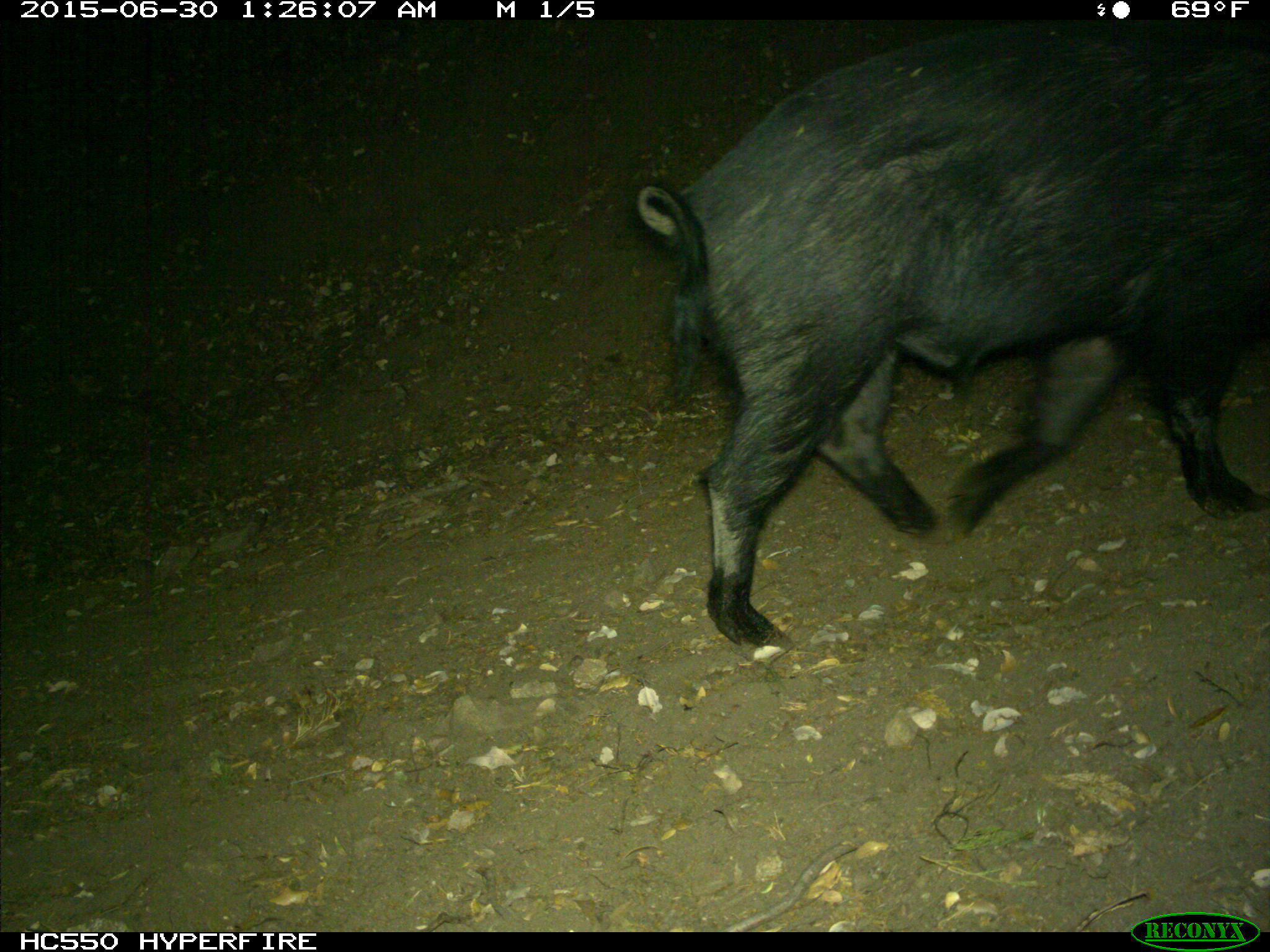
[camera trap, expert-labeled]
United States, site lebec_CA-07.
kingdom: Animalia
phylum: Chordata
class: Mammalia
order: Artiodactyla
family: Suidae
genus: Sus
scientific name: Sus scrofa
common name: wild boar